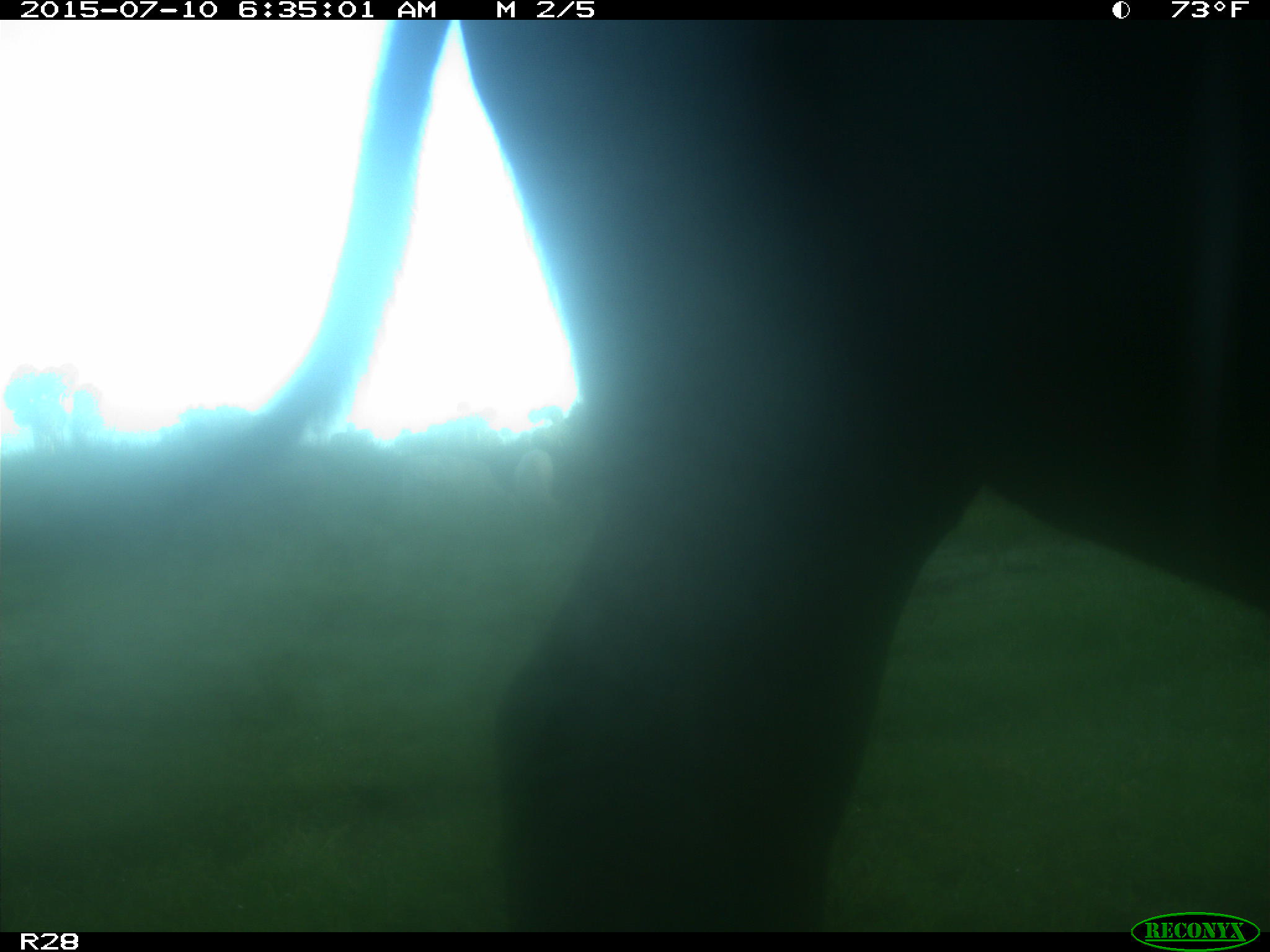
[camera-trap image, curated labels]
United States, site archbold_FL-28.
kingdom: Animalia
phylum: Chordata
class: Mammalia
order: Artiodactyla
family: Bovidae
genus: Bos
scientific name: Bos taurus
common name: domestic cow